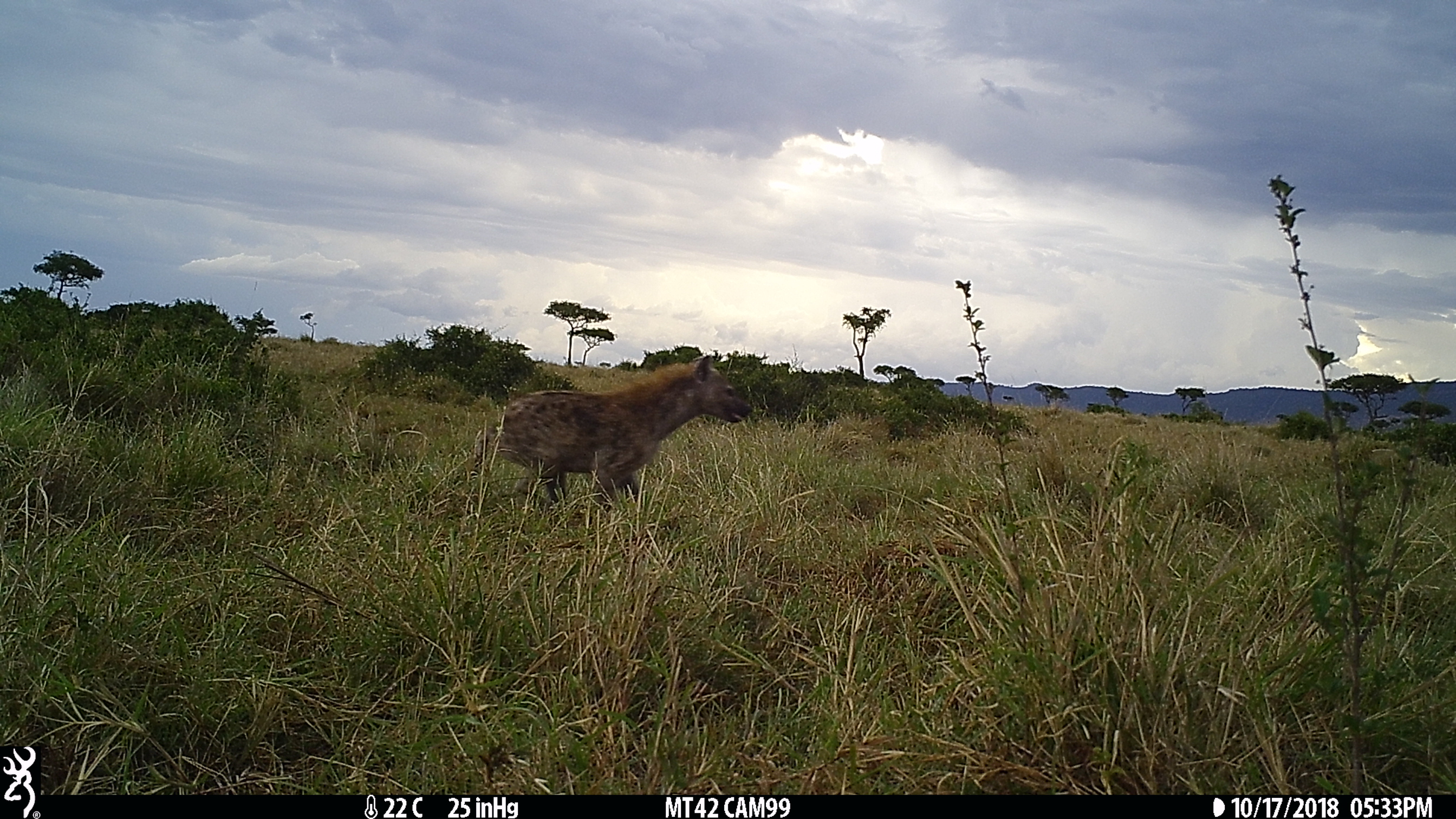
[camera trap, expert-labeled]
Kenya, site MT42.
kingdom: Animalia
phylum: Chordata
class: Mammalia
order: Carnivora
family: Hyaenidae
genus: Crocuta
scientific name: Crocuta crocuta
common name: spotted hyena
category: hyena spotted